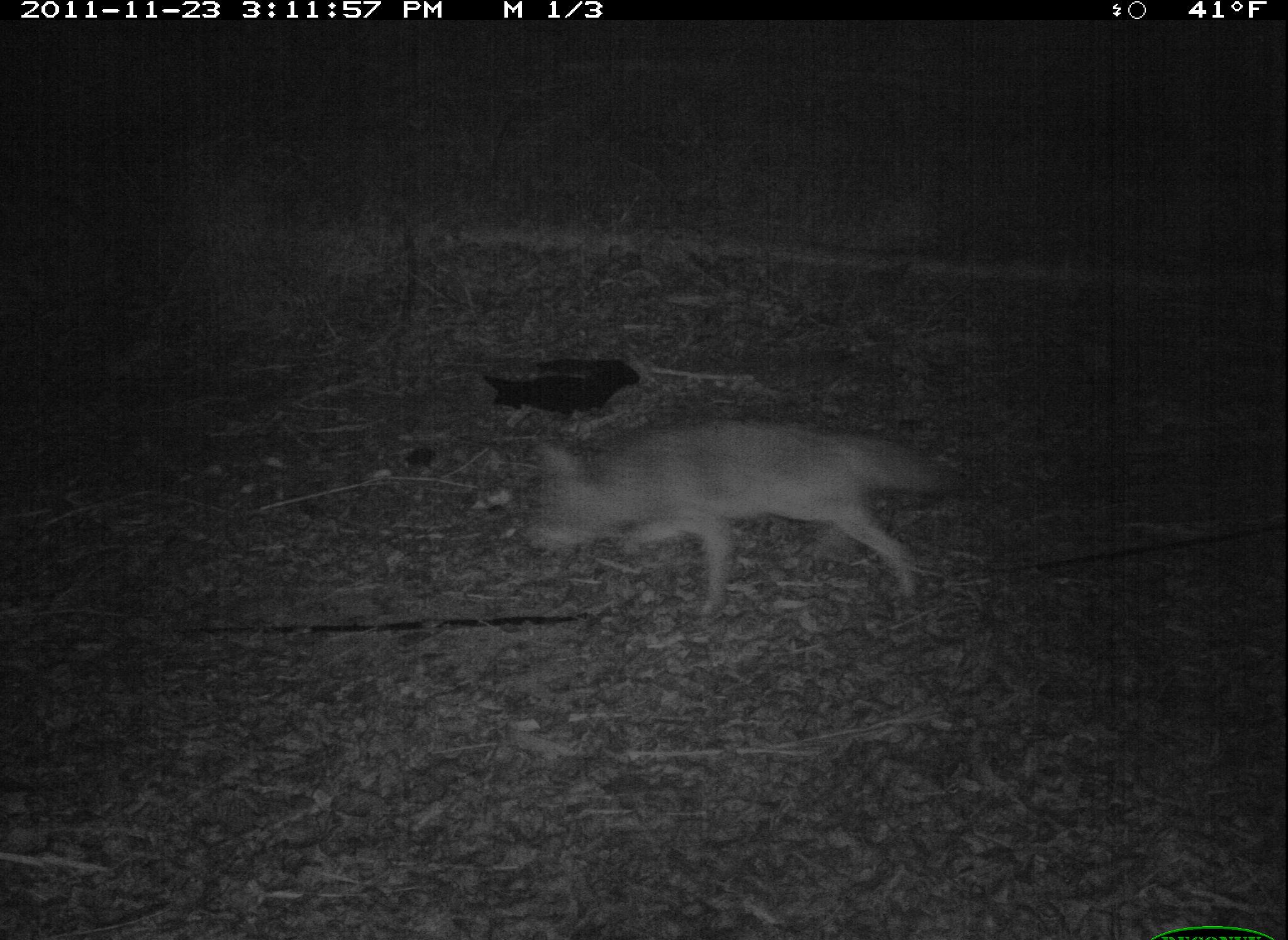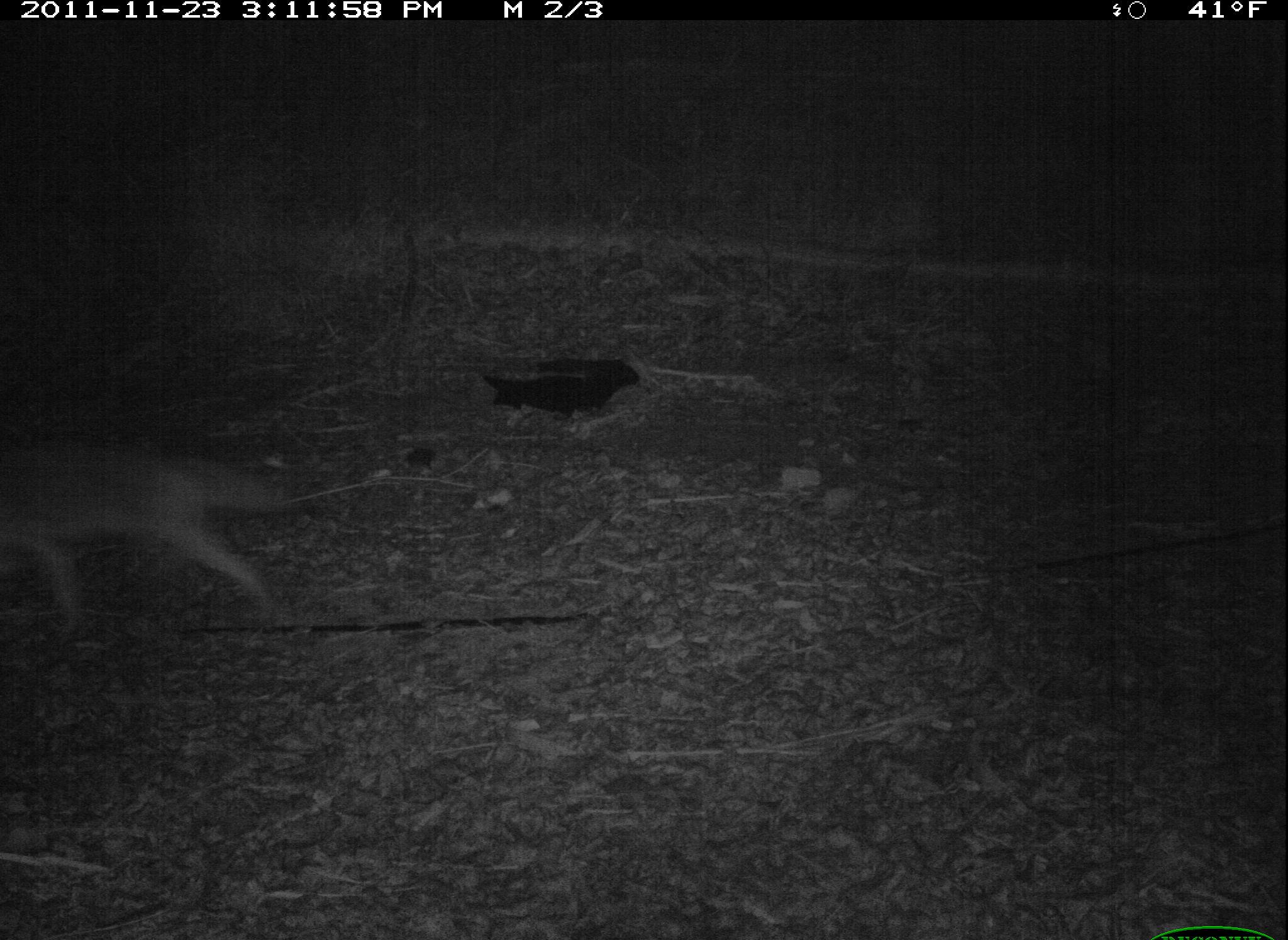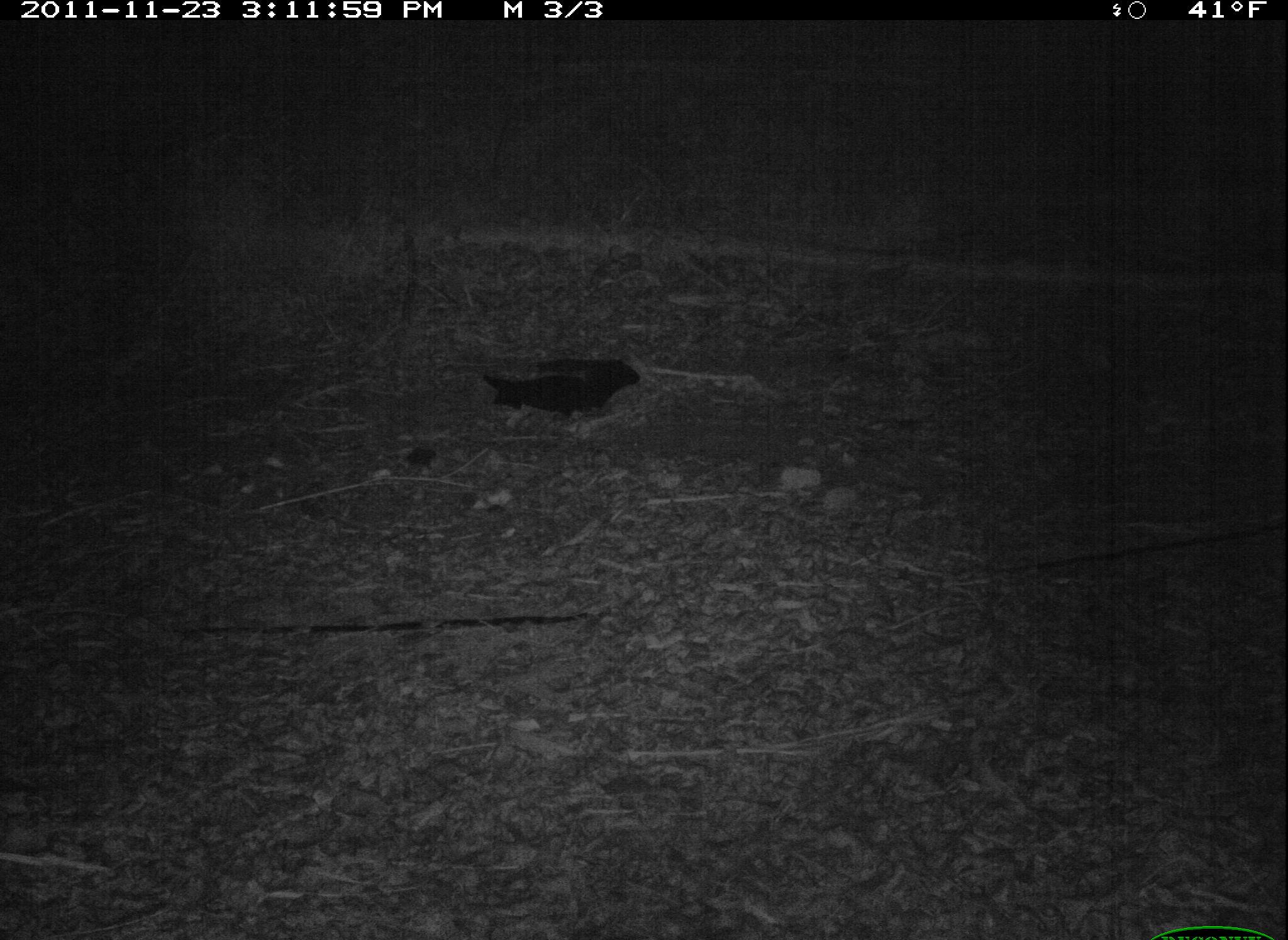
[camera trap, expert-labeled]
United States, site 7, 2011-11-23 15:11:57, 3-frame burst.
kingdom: Animalia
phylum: Chordata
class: Mammalia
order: Carnivora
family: Canidae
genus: Canis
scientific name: Canis latrans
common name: coyote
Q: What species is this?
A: Coyote (Canis latrans).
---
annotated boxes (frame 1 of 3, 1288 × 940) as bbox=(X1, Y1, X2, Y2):
coyote: bbox=(518, 411, 989, 633)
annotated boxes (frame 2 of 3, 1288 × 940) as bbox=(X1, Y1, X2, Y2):
coyote: bbox=(21, 393, 324, 648)